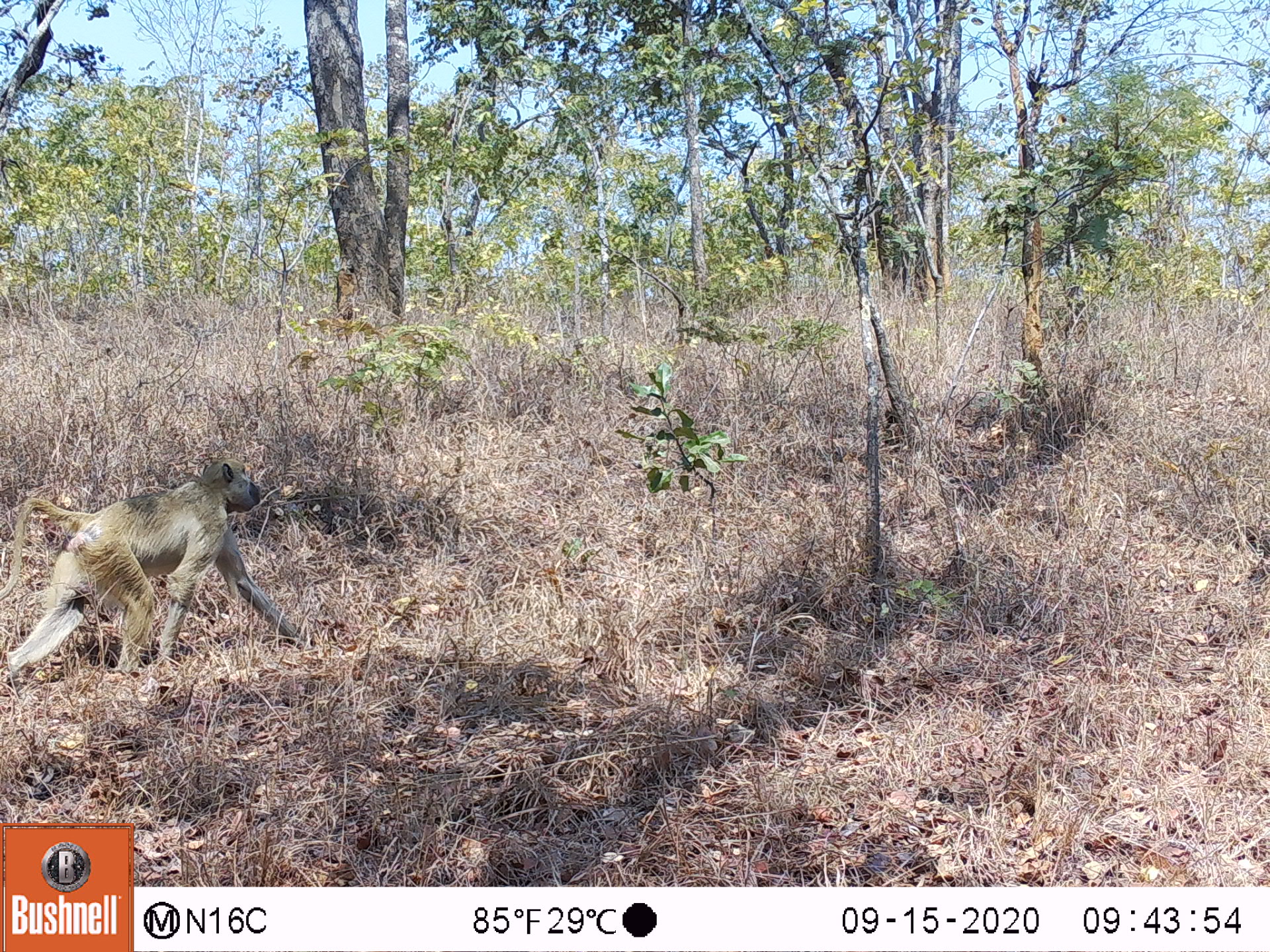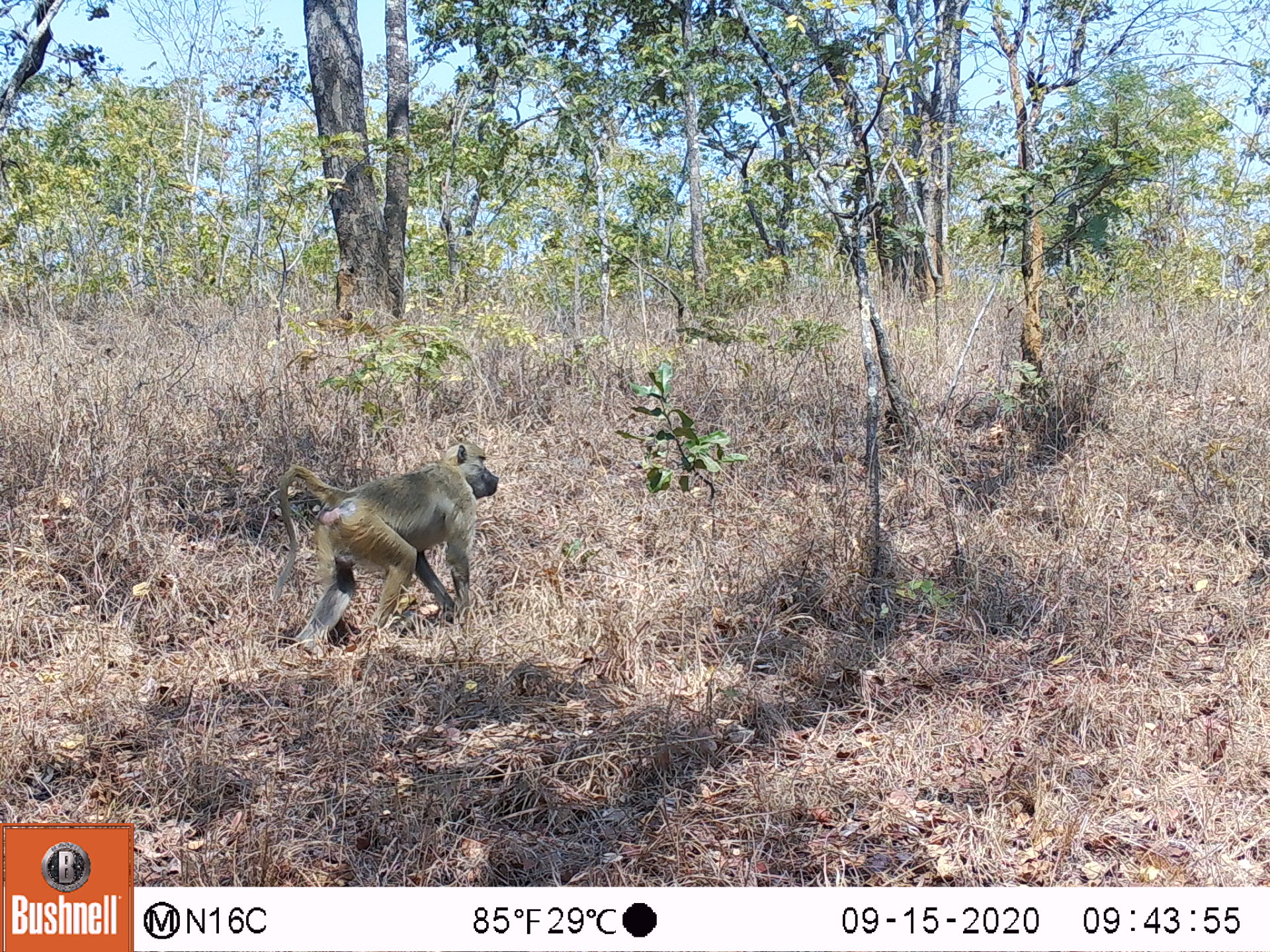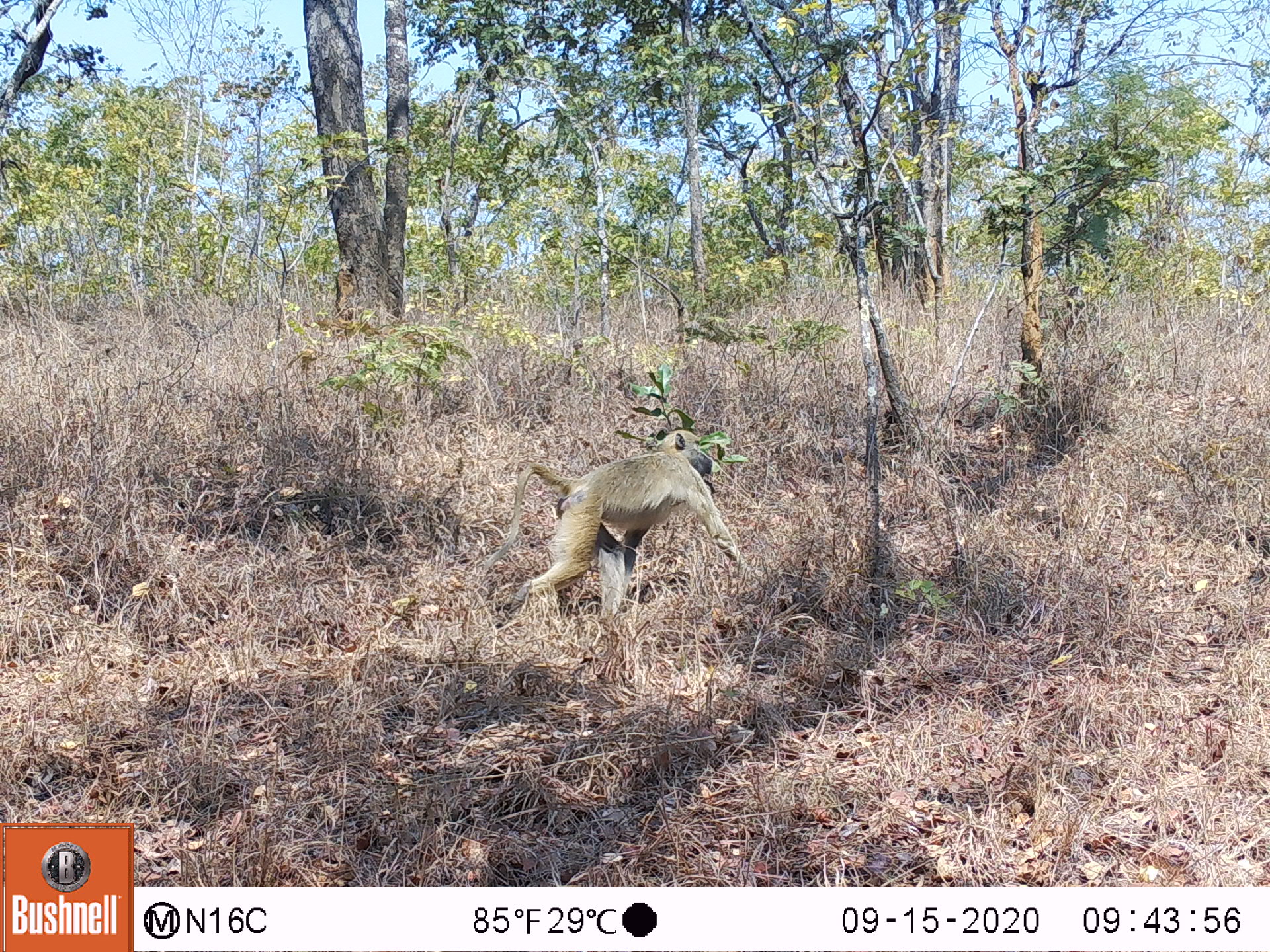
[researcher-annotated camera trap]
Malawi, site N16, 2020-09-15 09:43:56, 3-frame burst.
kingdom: Animalia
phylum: Chordata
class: Mammalia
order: Primates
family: Cercopithecidae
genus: Papio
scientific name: Papio cynocephalus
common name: yellow baboon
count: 1